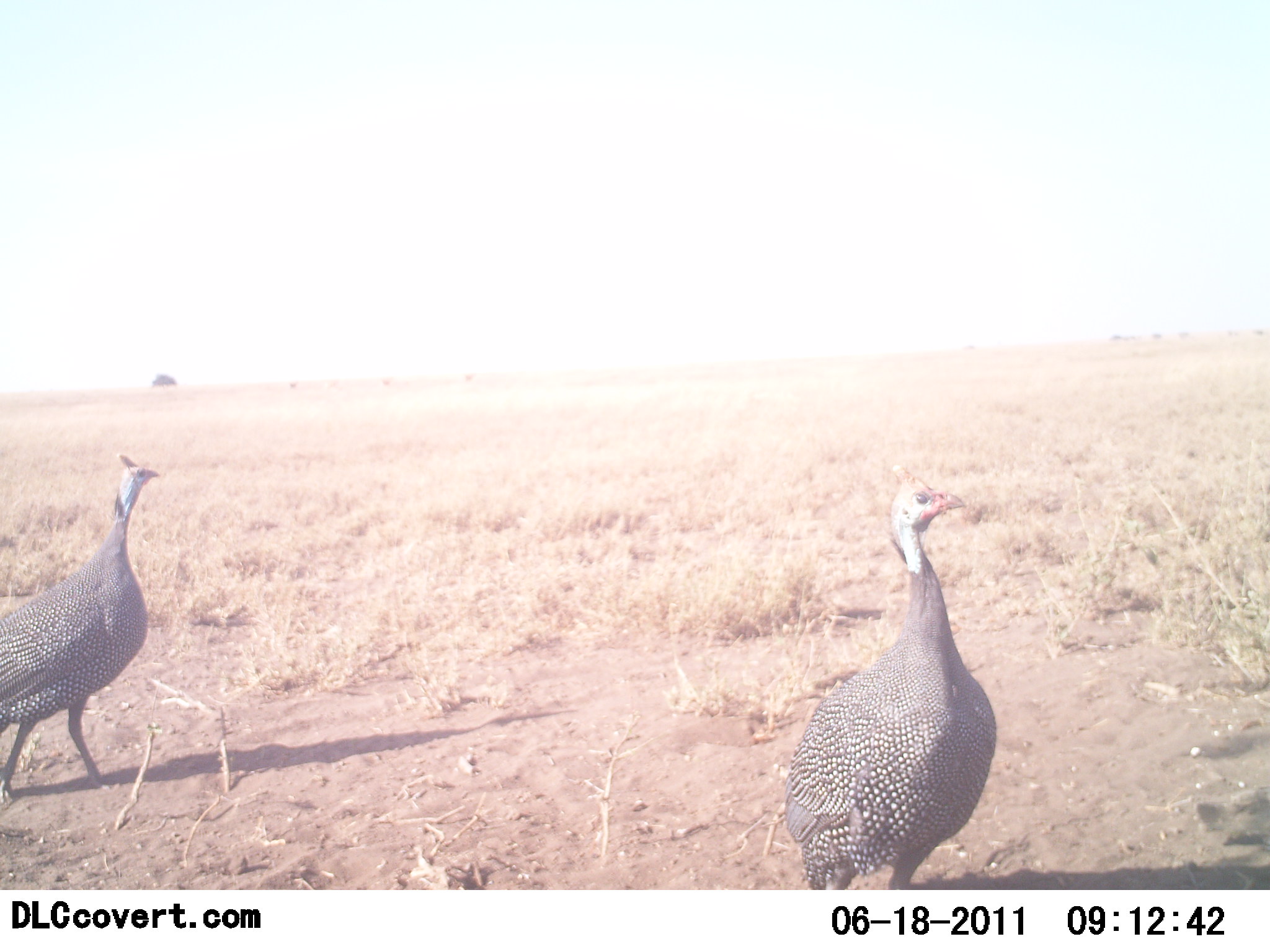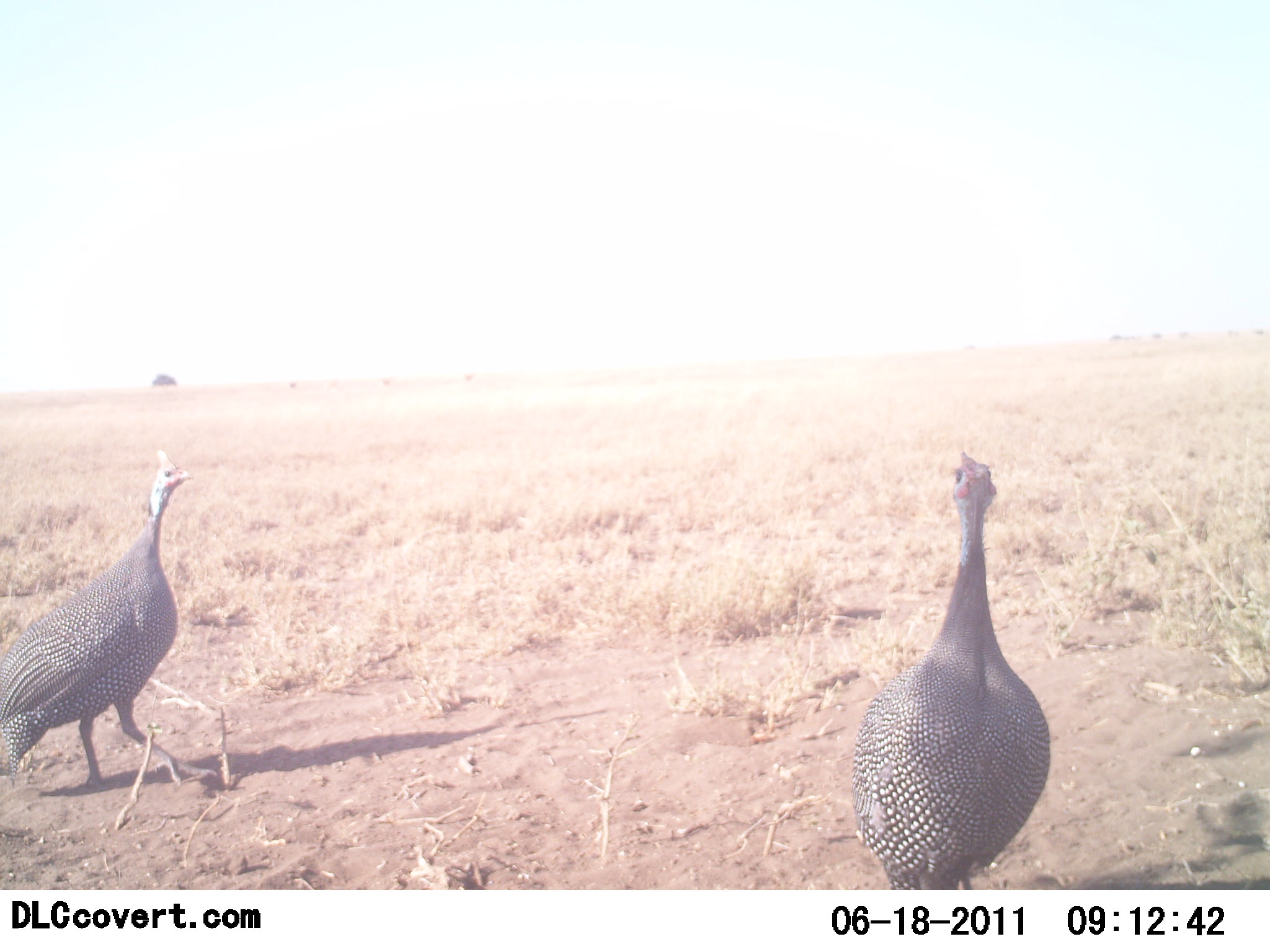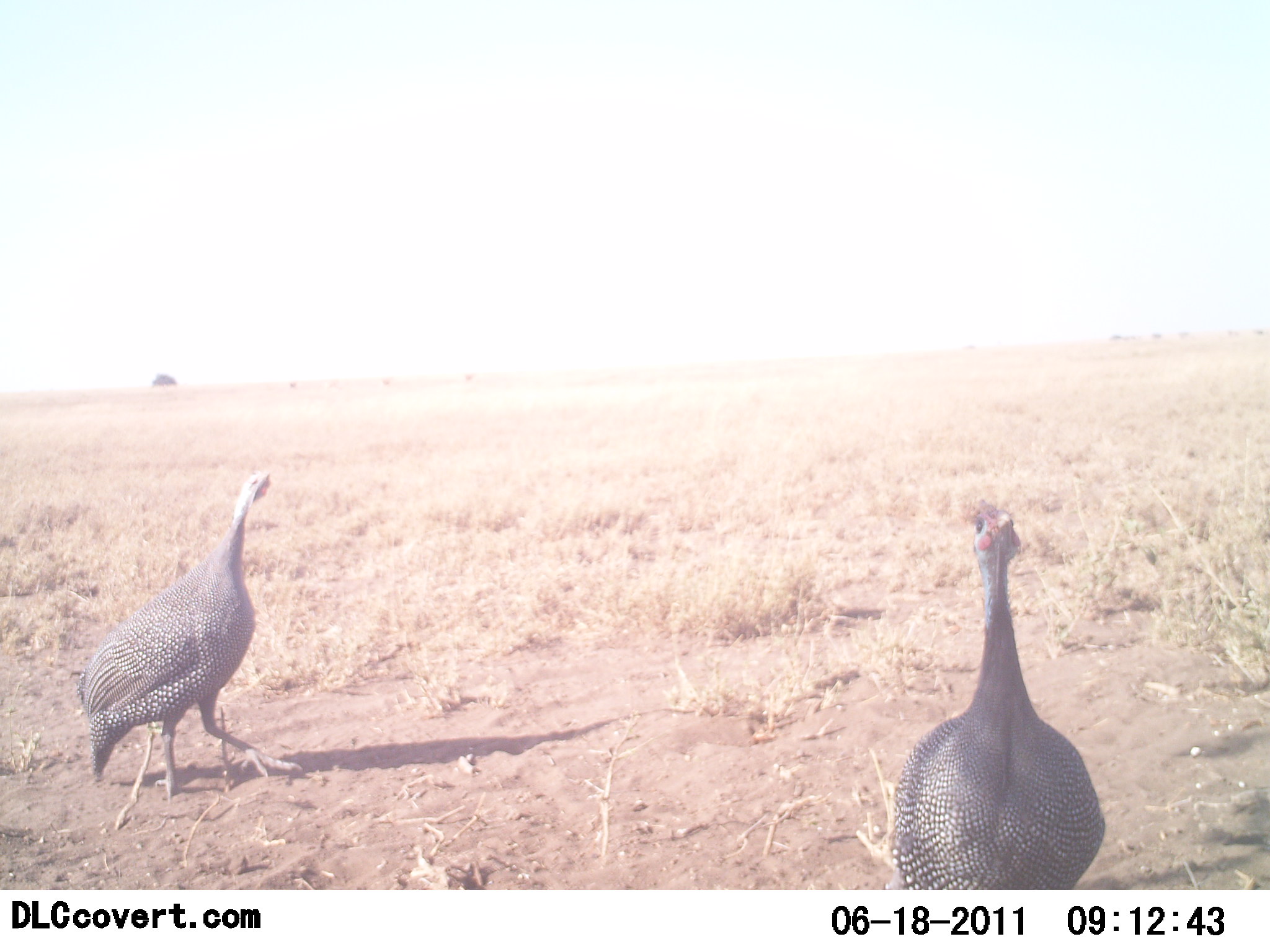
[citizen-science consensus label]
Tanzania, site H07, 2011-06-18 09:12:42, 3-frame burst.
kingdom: Animalia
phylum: Chordata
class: Aves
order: Galliformes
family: Numididae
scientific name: Numididae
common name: guinea fowl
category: guineafowl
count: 2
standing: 33%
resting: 0%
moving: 78%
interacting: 0%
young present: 0%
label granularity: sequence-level